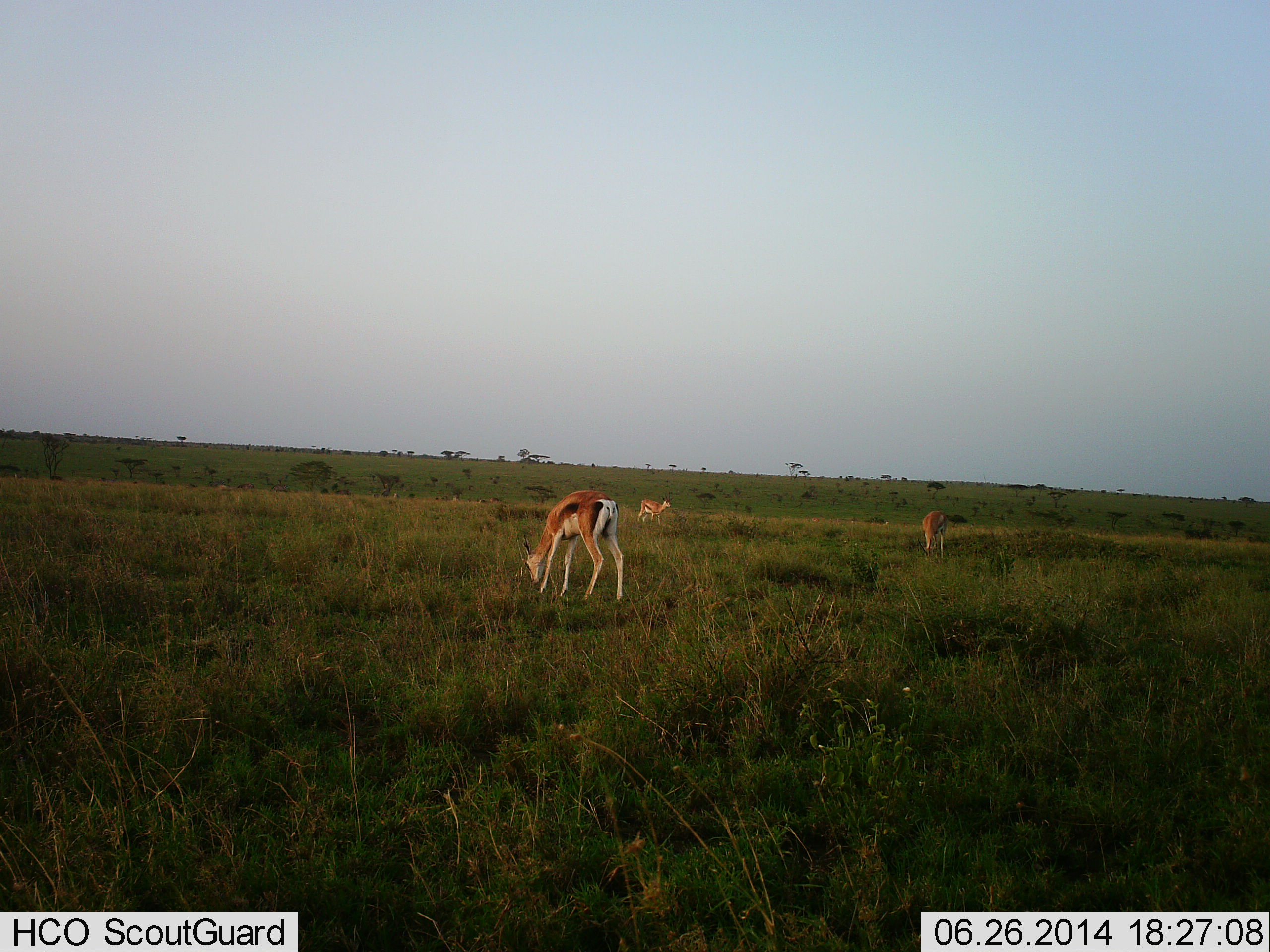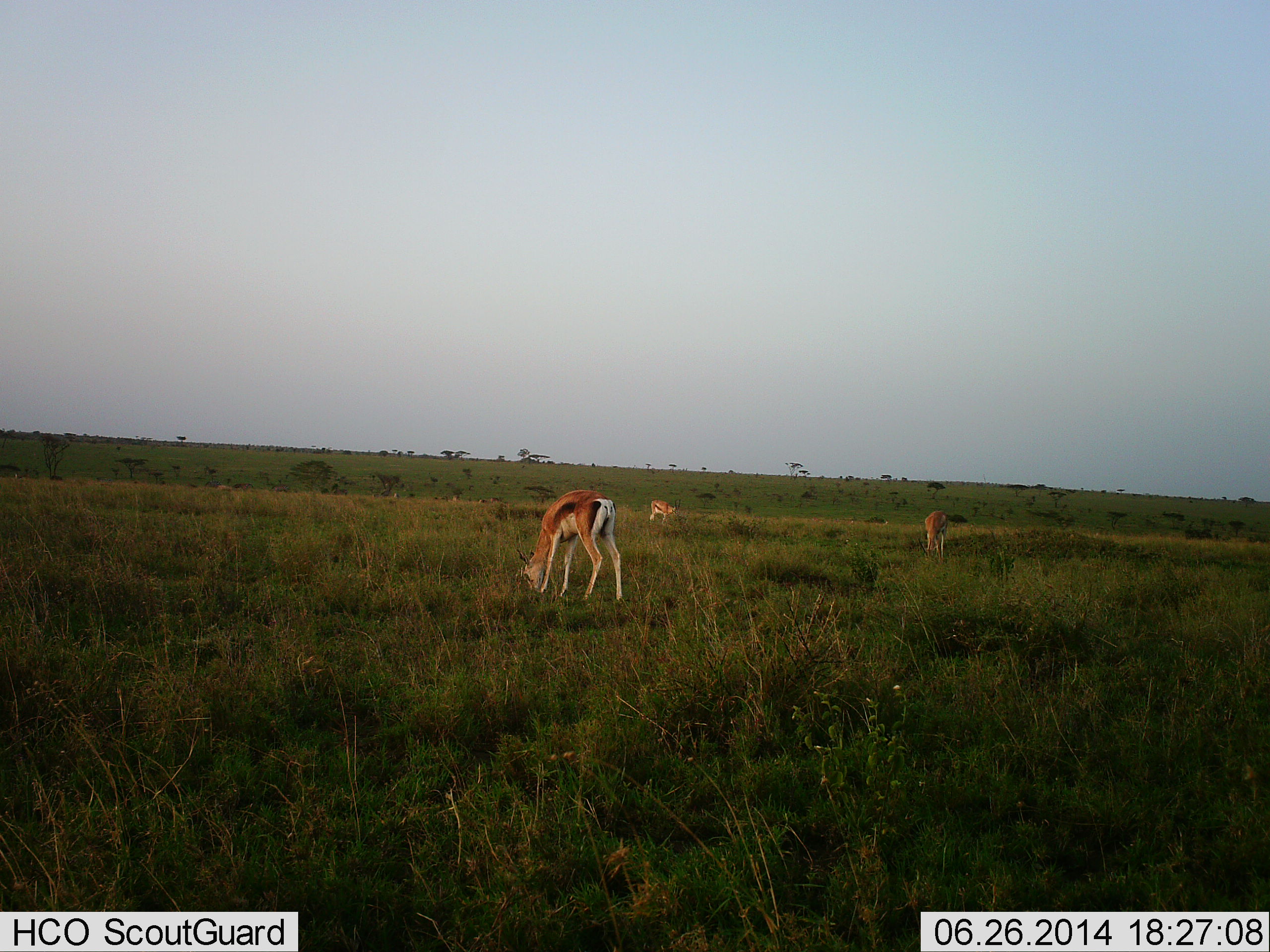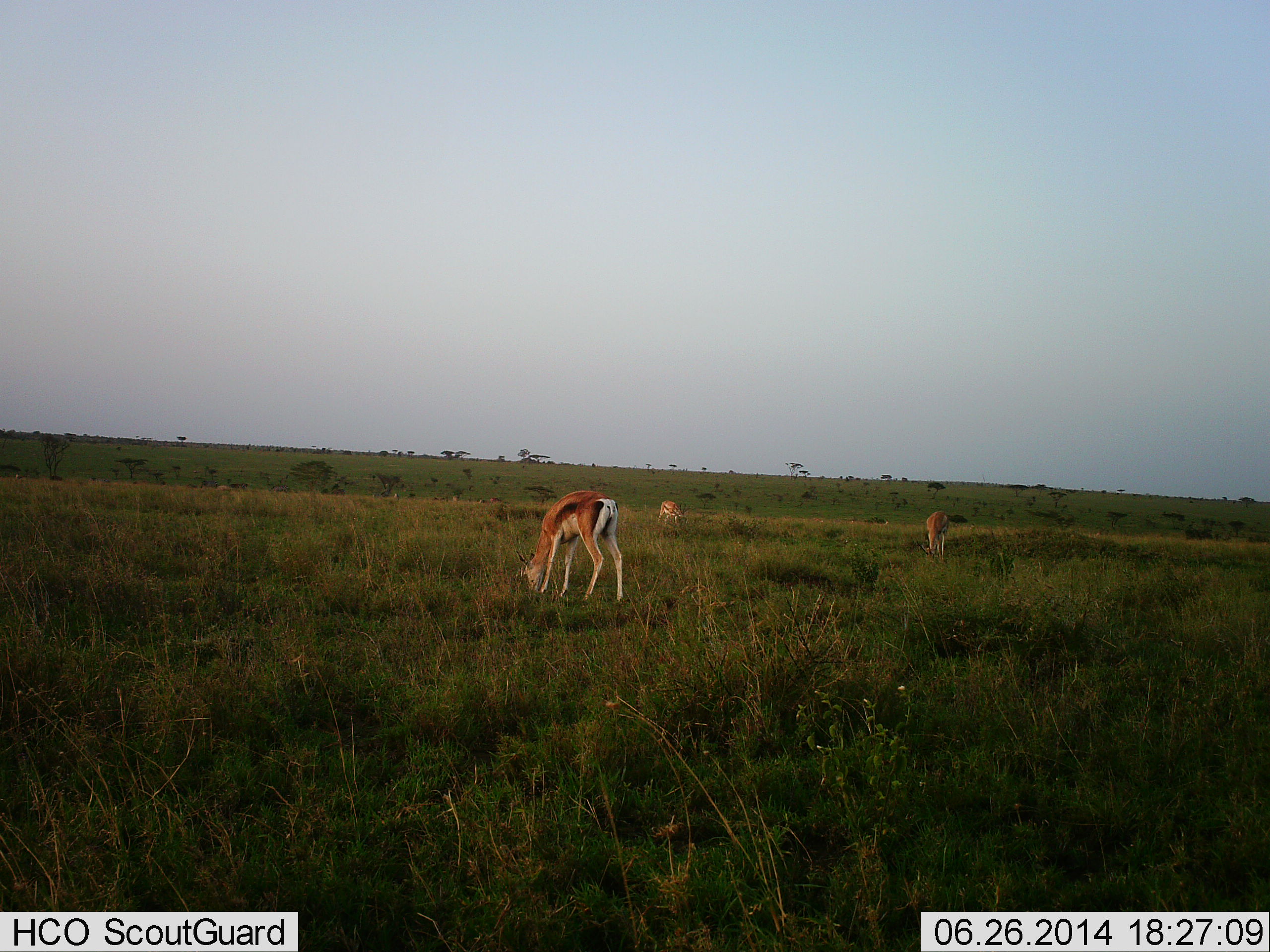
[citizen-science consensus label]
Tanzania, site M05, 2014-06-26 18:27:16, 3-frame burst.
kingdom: Animalia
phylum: Chordata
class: Mammalia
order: Artiodactyla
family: Bovidae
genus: Eudorcas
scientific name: Eudorcas thomsonii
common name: thomson's gazelle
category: gazellethomsons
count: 3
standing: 30%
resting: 0%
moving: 10%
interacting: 0%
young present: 0%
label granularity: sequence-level